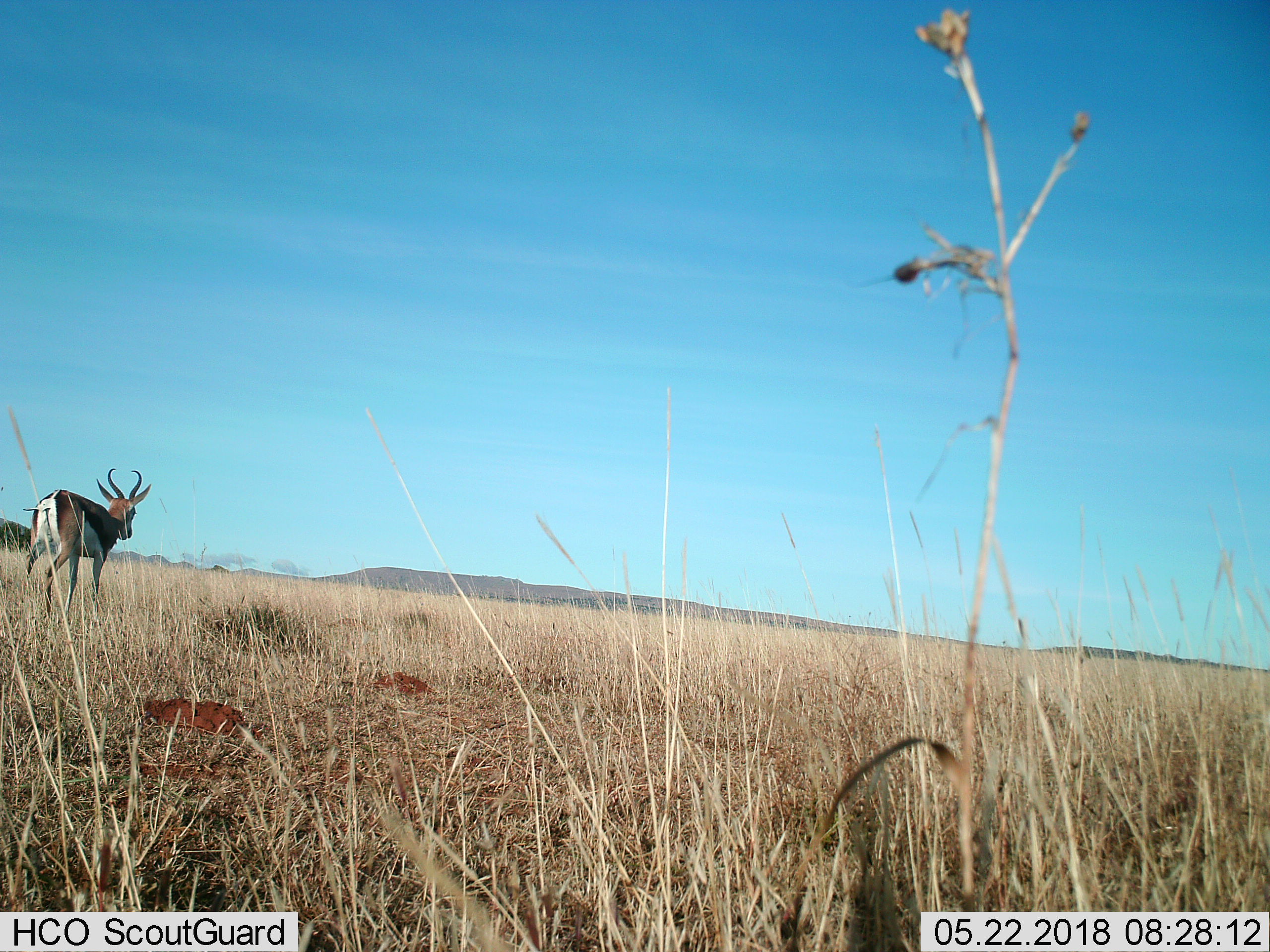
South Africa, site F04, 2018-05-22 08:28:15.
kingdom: Animalia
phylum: Chordata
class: Mammalia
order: Artiodactyla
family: Bovidae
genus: Antidorcas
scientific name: Antidorcas marsupialis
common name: springbok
Springbok (Antidorcas marsupialis), count 1. Behavior (volunteer vote fractions): standing 86%, resting 0%, moving 14%, interacting 0%. Young present (vote fraction): 0%. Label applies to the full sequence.